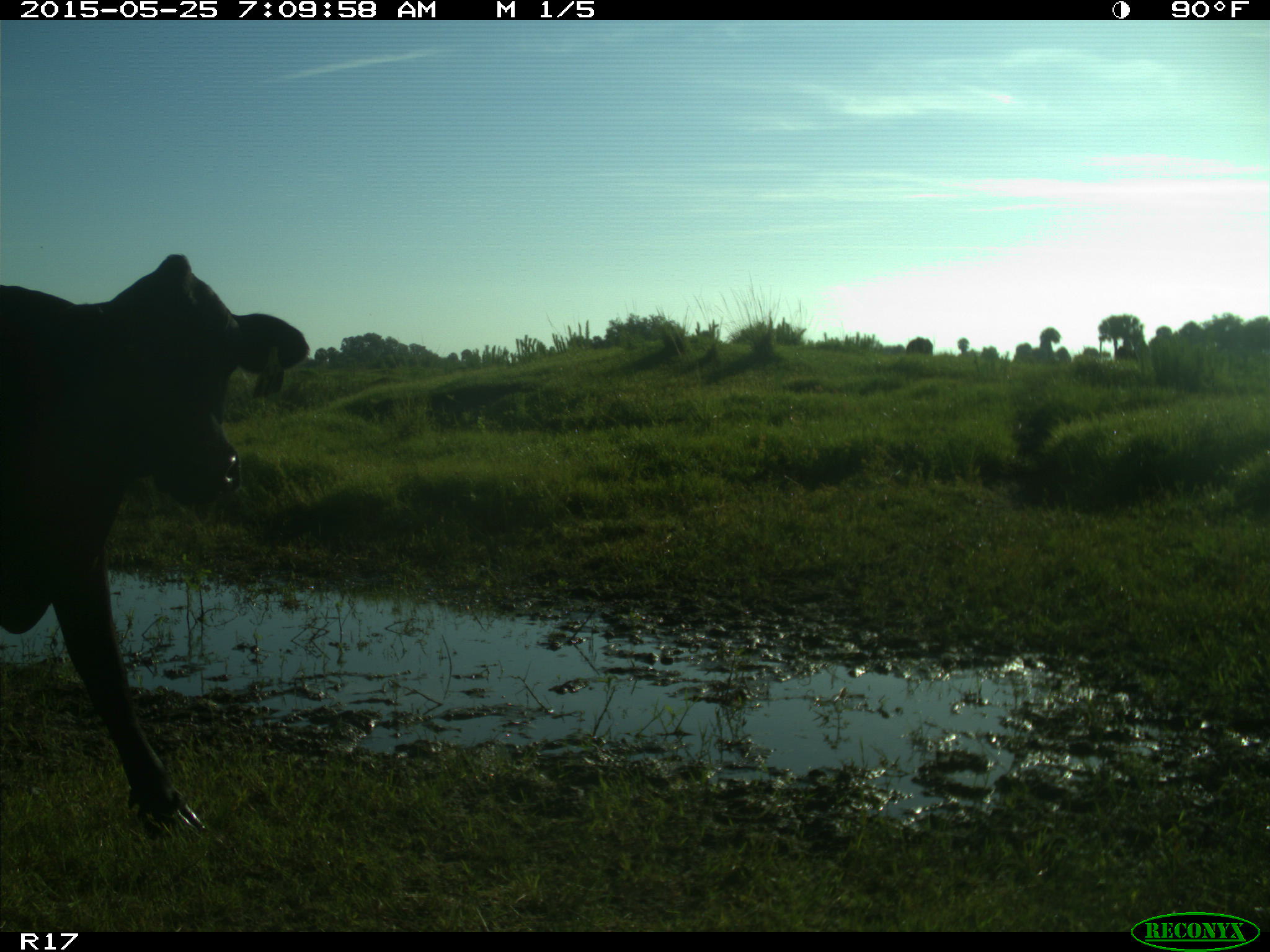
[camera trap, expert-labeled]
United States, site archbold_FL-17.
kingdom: Animalia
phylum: Chordata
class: Mammalia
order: Artiodactyla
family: Bovidae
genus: Bos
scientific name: Bos taurus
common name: domestic cow